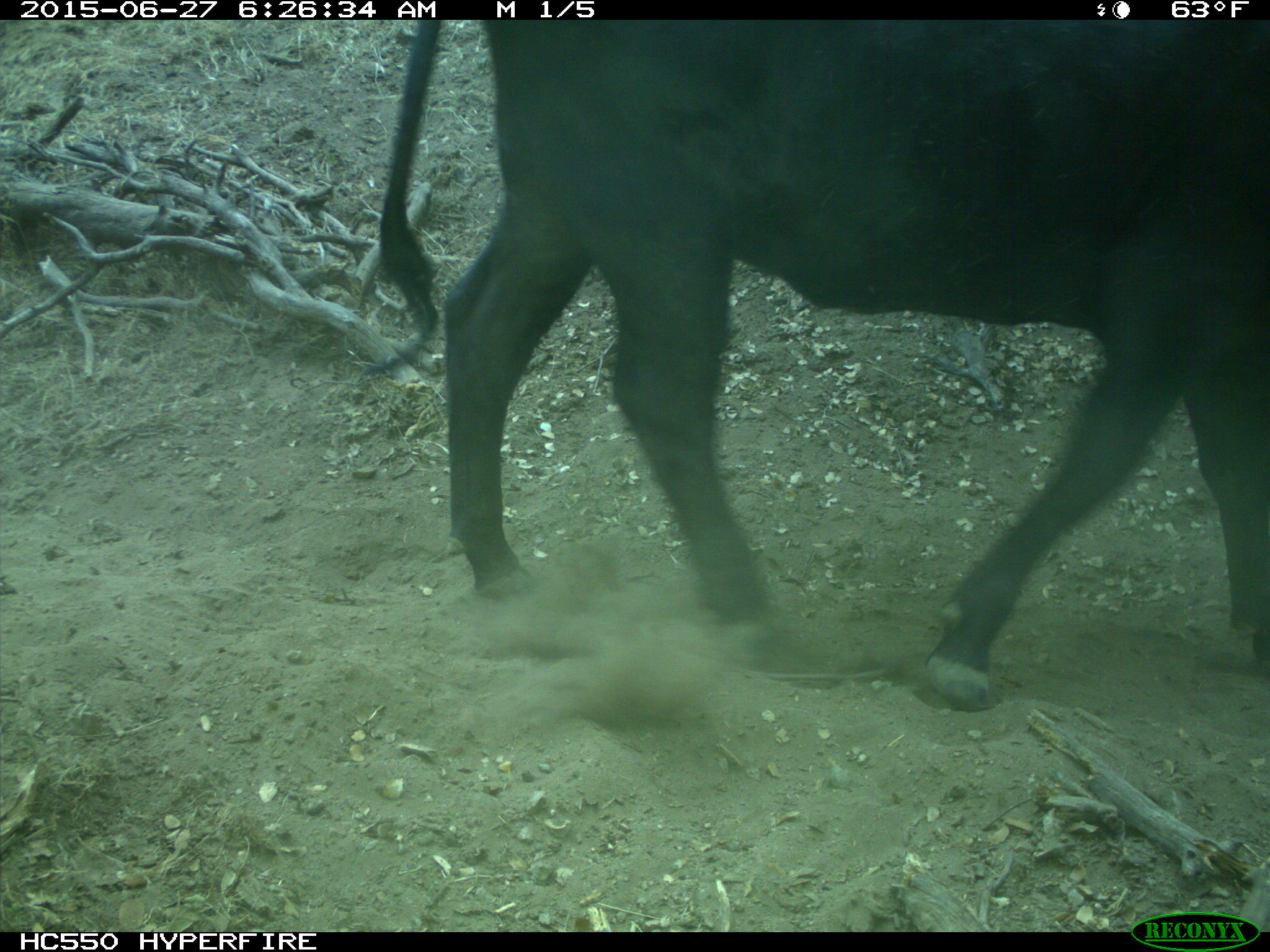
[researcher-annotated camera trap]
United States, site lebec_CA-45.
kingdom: Animalia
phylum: Chordata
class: Mammalia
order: Artiodactyla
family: Bovidae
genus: Bos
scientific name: Bos taurus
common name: domestic cow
Bos taurus (domestic cow).